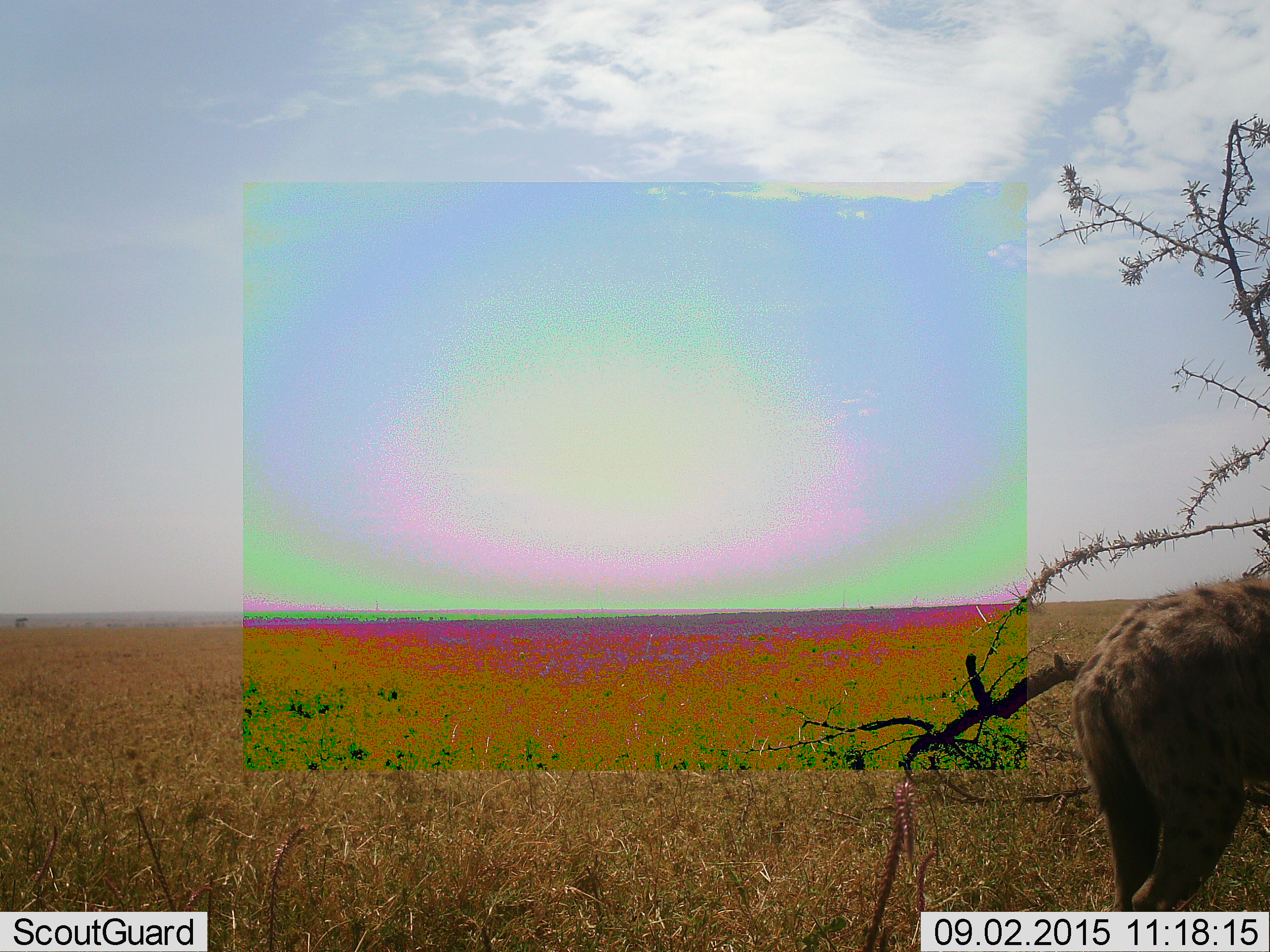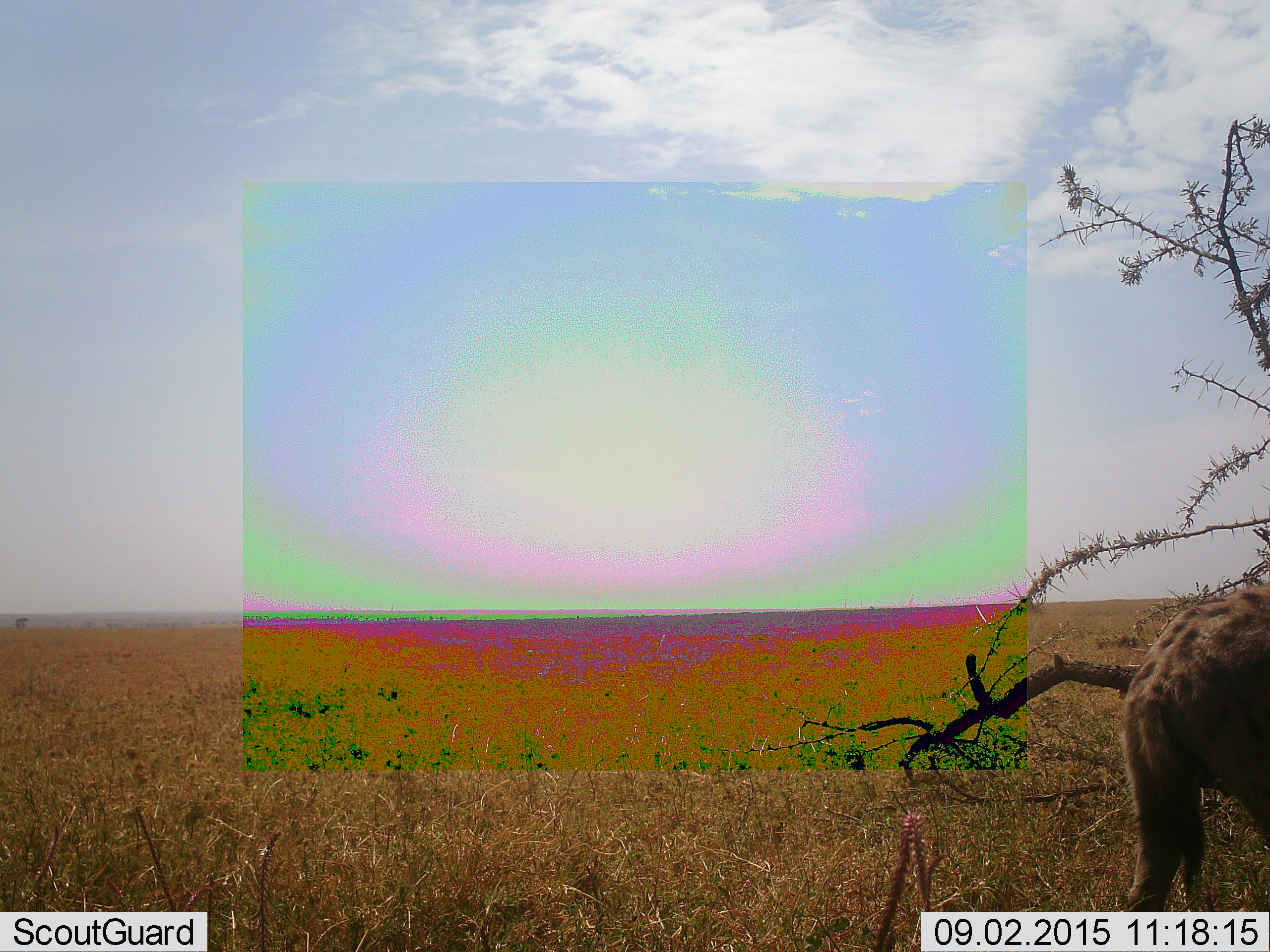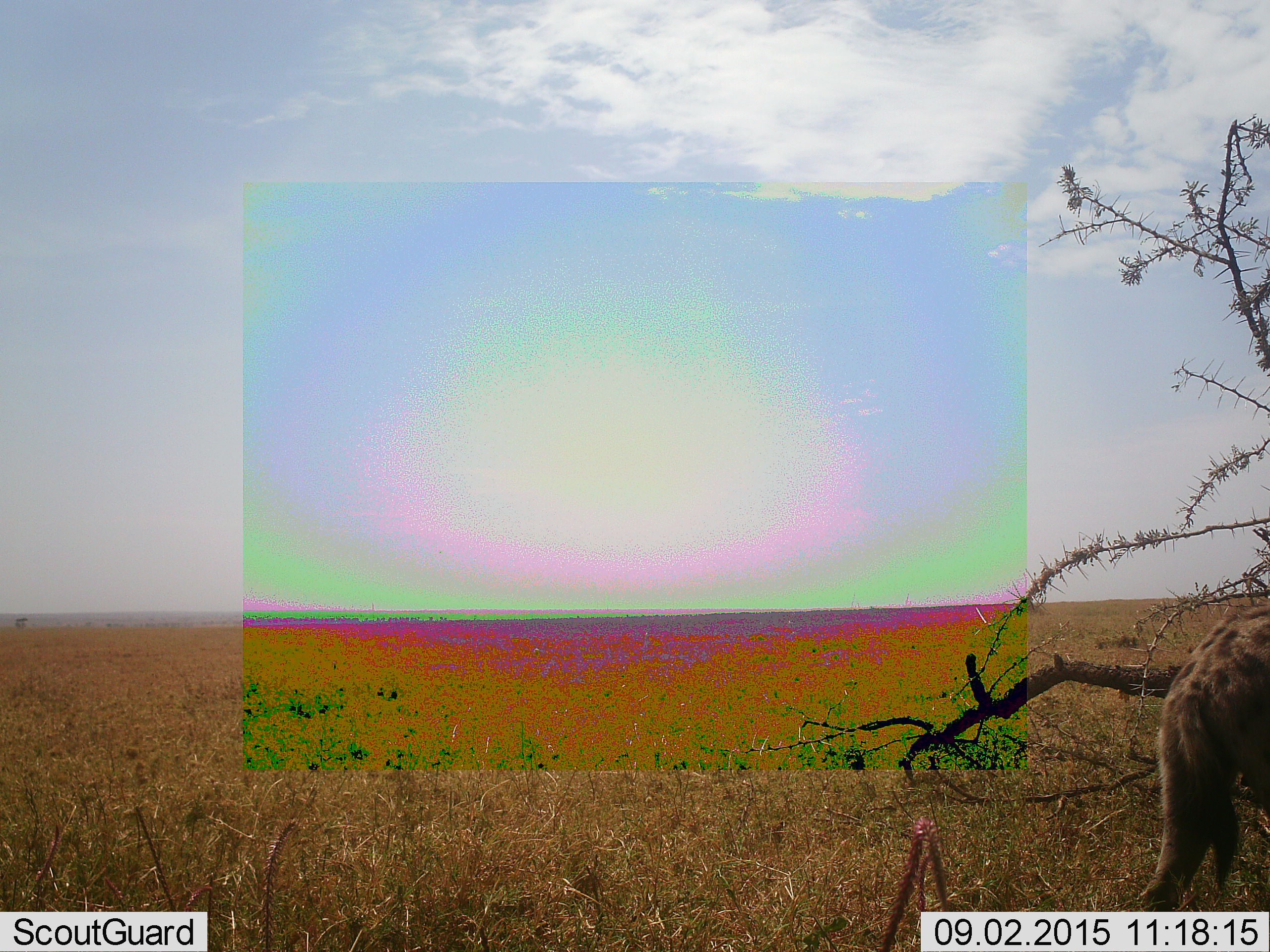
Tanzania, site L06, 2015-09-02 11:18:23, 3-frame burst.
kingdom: Animalia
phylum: Chordata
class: Mammalia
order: Carnivora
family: Hyaenidae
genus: Crocuta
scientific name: Crocuta crocuta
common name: spotted hyena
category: hyenaspotted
Hyenaspotted (spotted hyena) (Crocuta crocuta), count 1. Behavior (volunteer vote fractions): standing 14%, resting 0%, moving 86%, interacting 0%. Young present (vote fraction): 0%. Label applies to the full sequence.